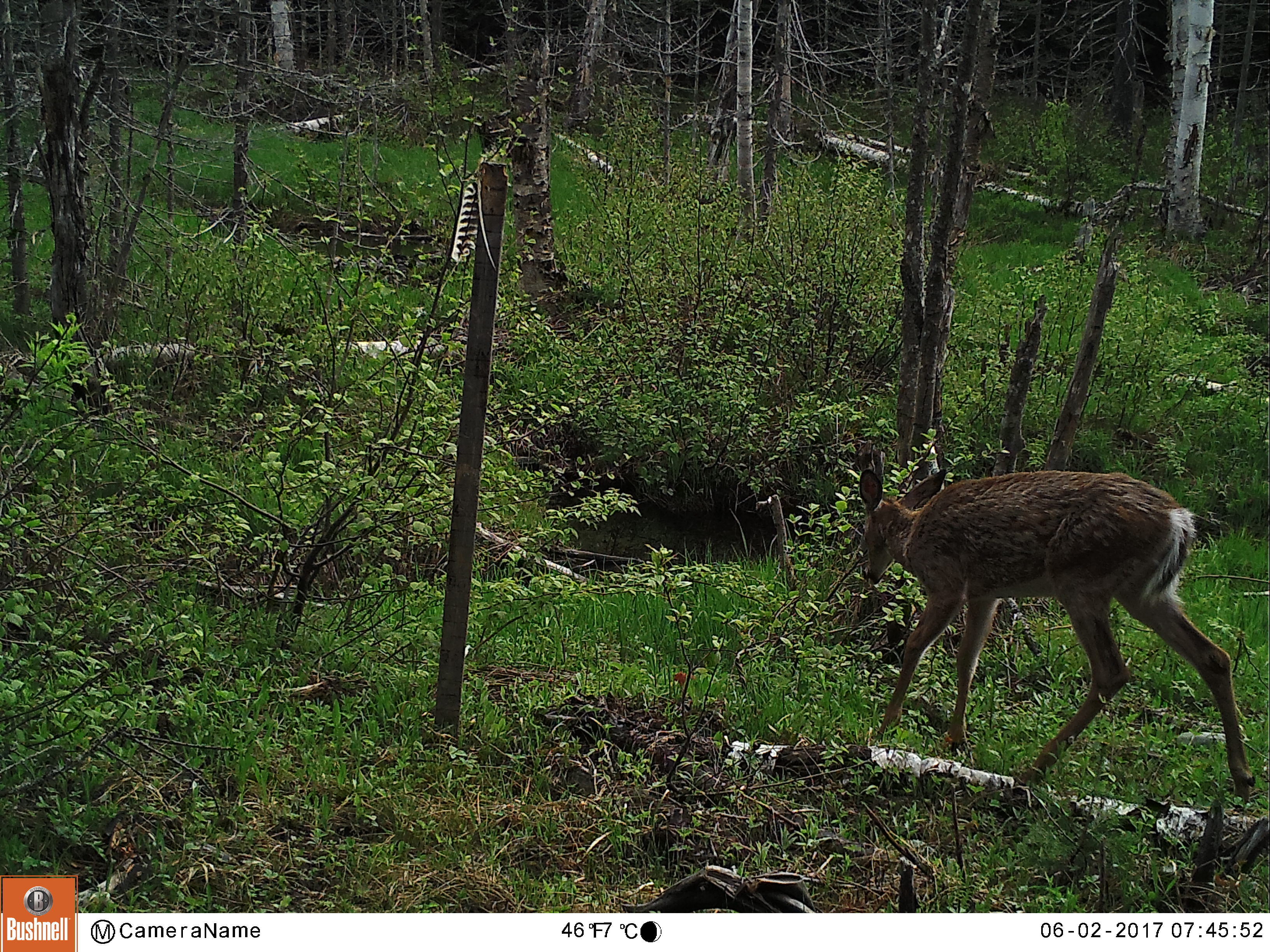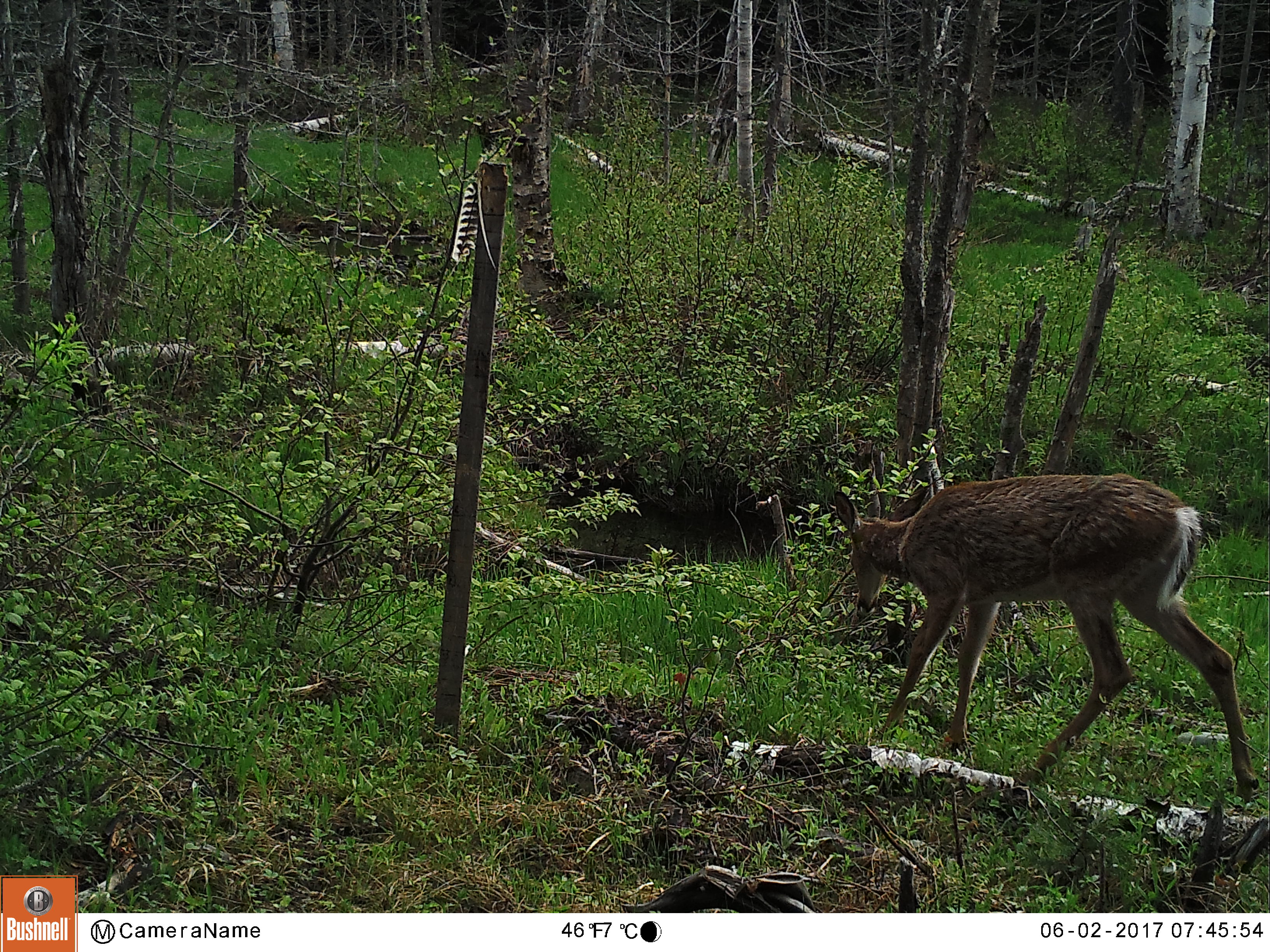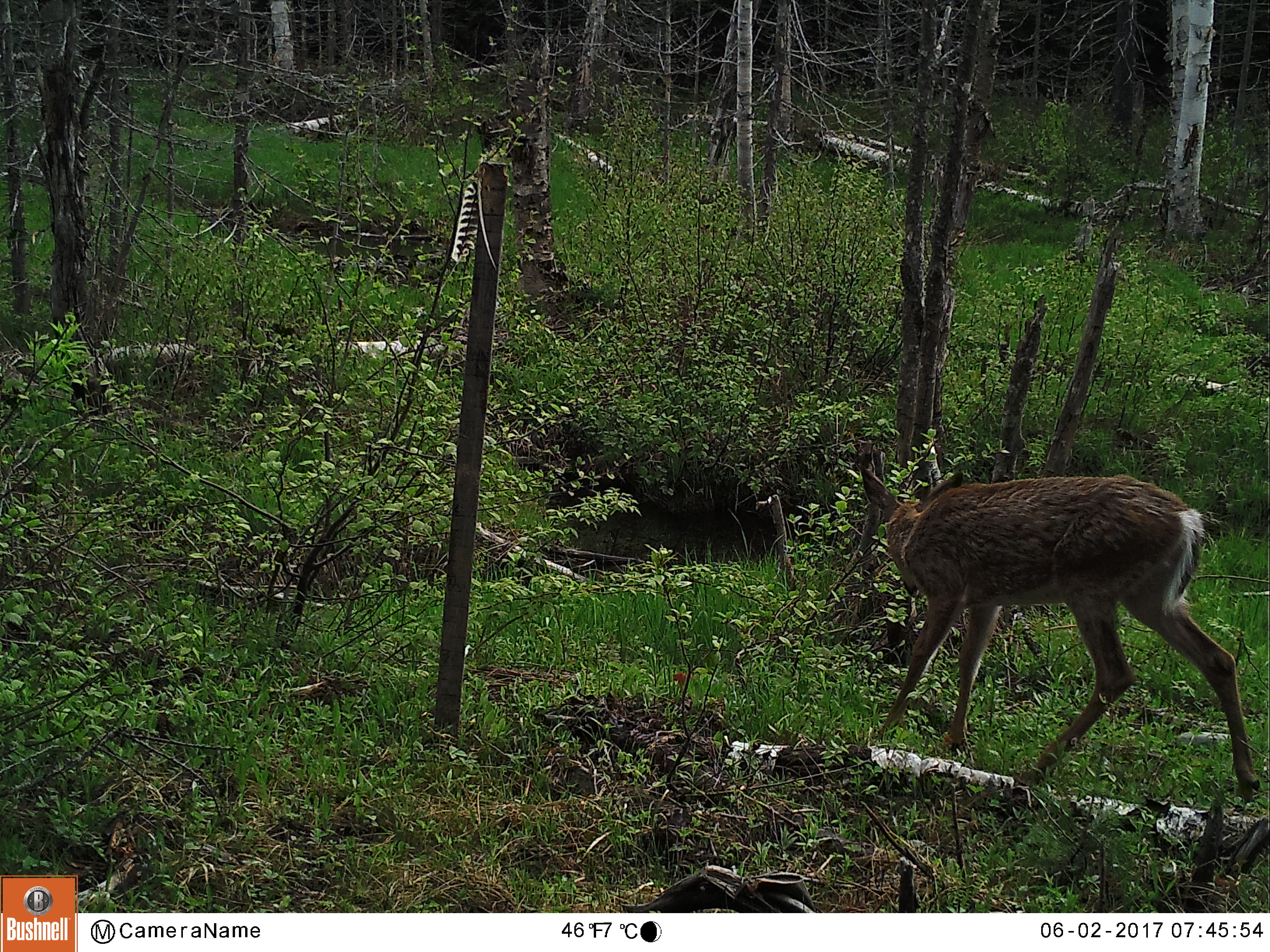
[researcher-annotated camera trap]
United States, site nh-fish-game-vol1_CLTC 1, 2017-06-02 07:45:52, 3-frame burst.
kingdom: Animalia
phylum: Chordata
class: Mammalia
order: Artiodactyla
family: Cervidae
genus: Odocoileus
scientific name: Odocoileus virginianus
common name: white-tailed deer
White-tailed deer (Odocoileus virginianus).